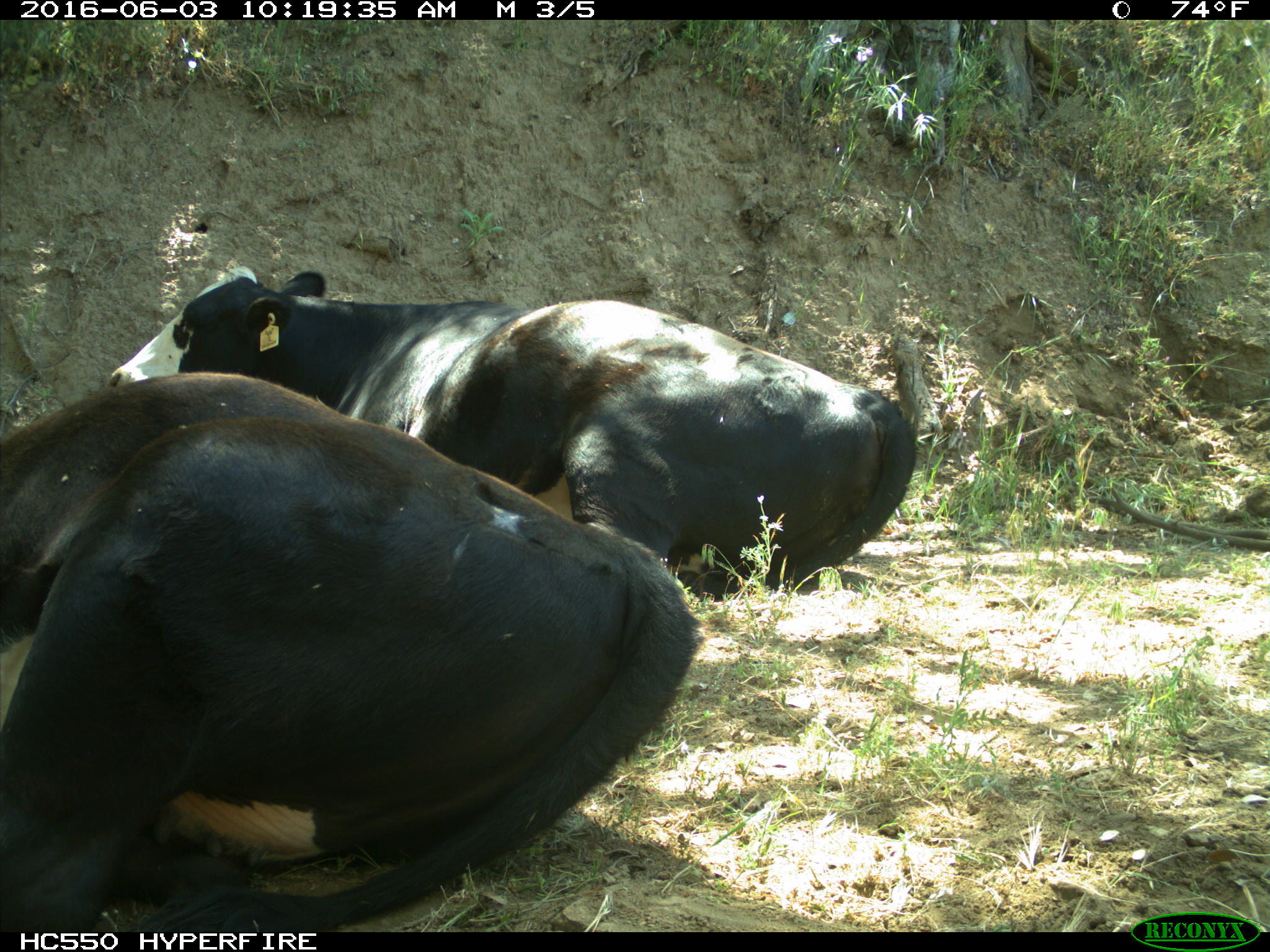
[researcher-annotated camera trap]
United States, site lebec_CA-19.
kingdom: Animalia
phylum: Chordata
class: Mammalia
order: Artiodactyla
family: Bovidae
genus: Bos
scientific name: Bos taurus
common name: domestic cow